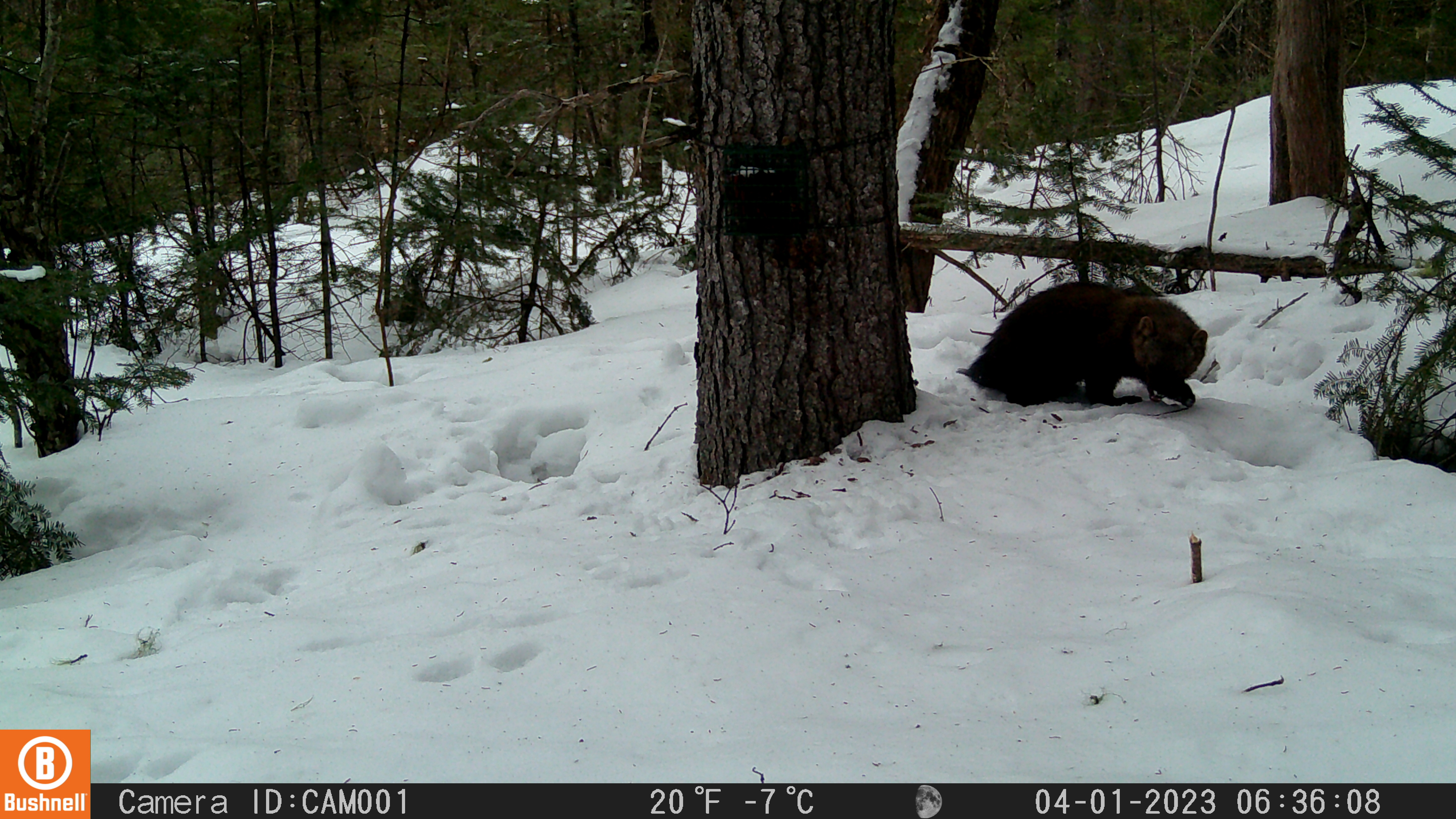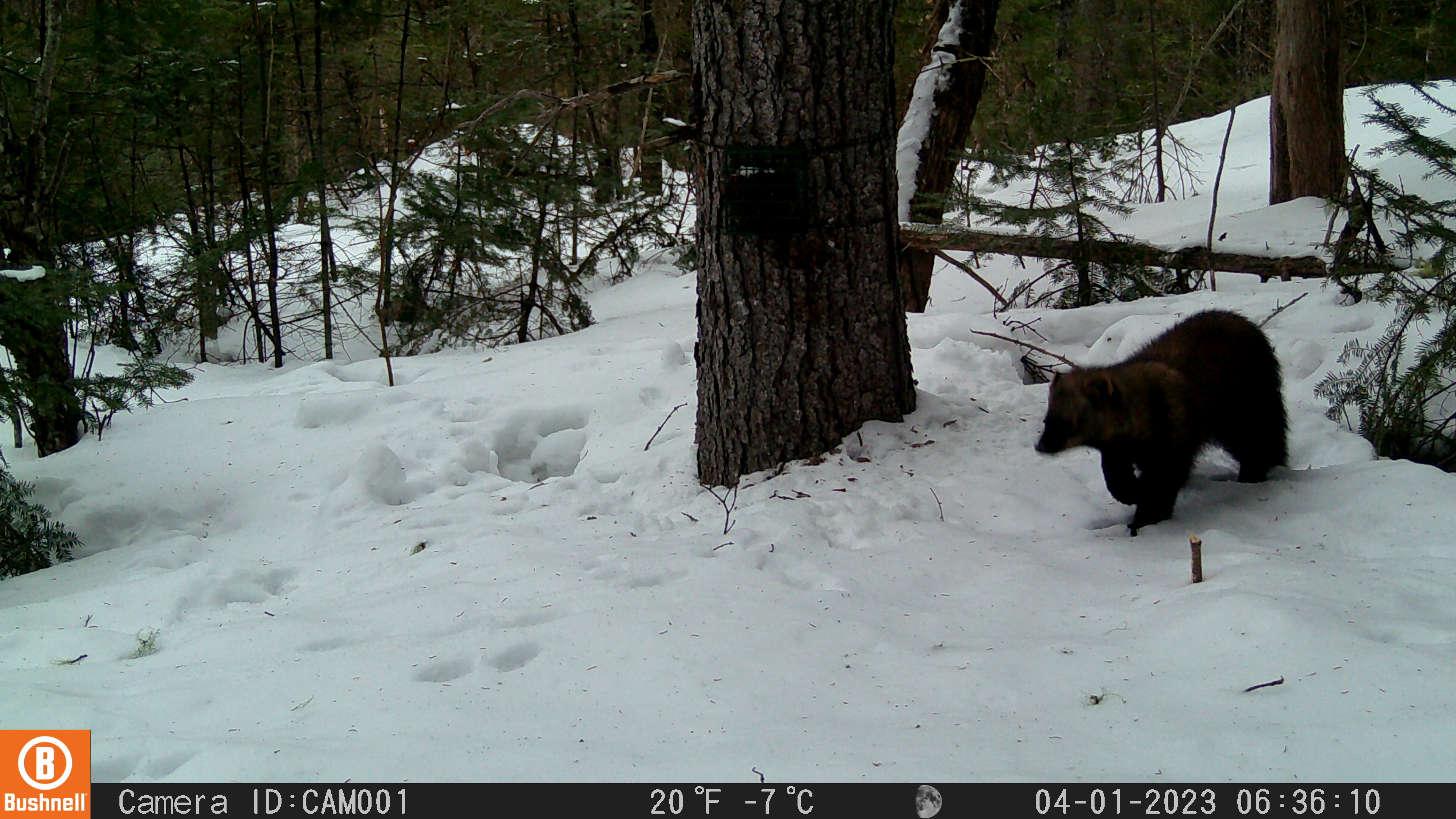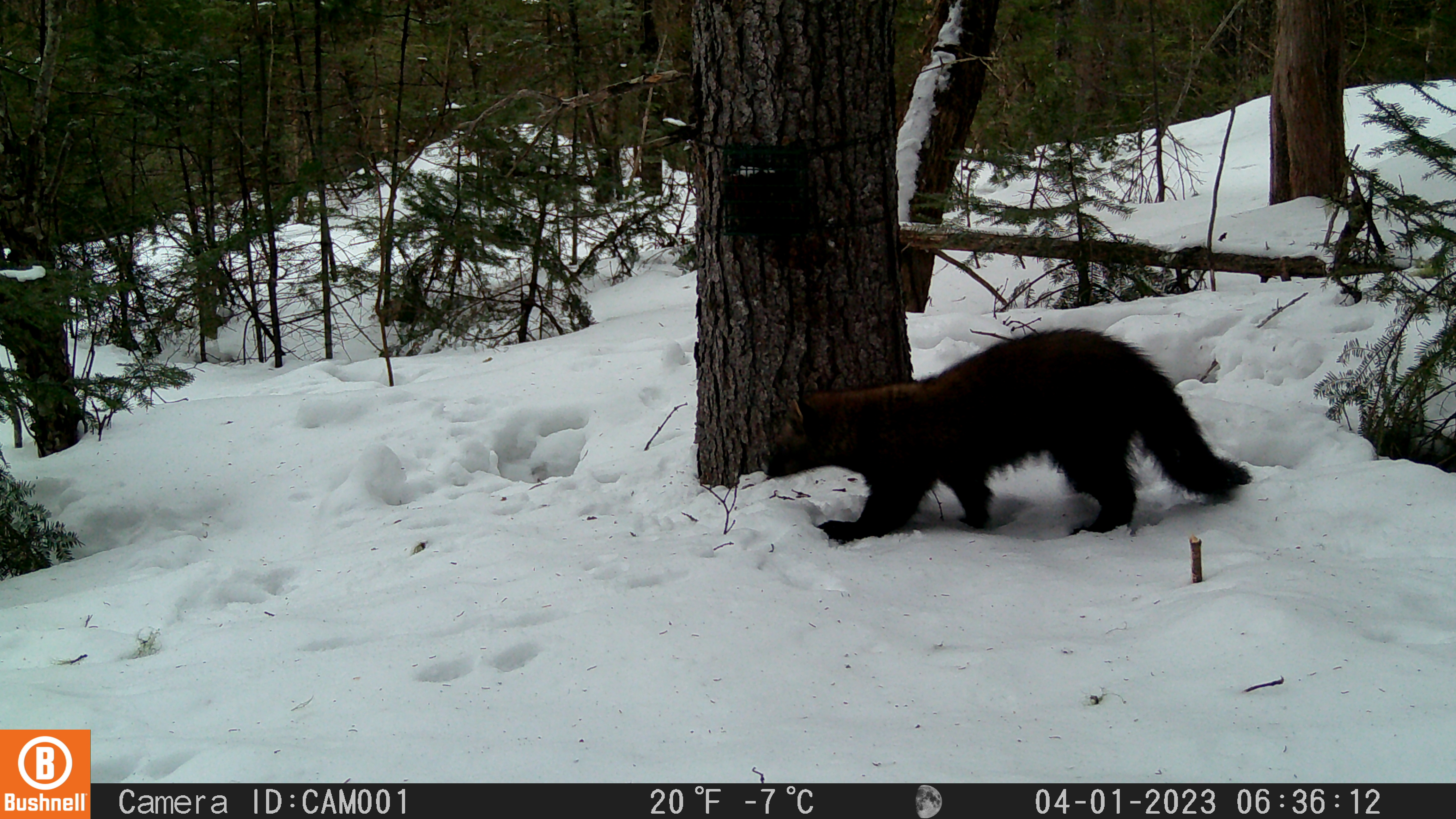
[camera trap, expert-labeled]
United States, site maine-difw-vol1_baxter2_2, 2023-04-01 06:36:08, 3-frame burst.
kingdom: Animalia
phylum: Chordata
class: Mammalia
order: Carnivora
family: Mustelidae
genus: Pekania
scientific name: Pekania pennanti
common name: fisher